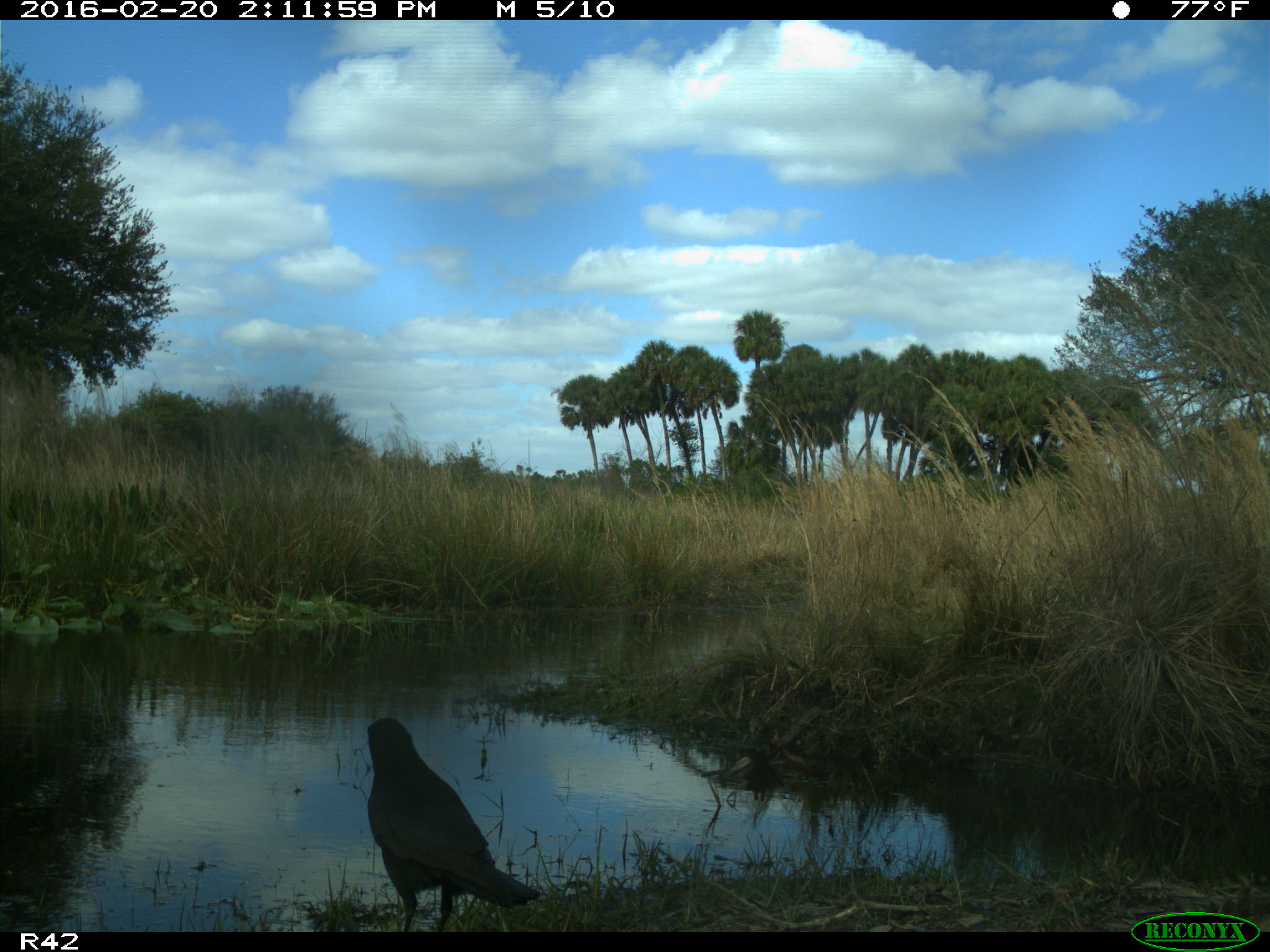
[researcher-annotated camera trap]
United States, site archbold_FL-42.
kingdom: Animalia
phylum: Chordata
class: Aves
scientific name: Aves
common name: birds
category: unidentified bird